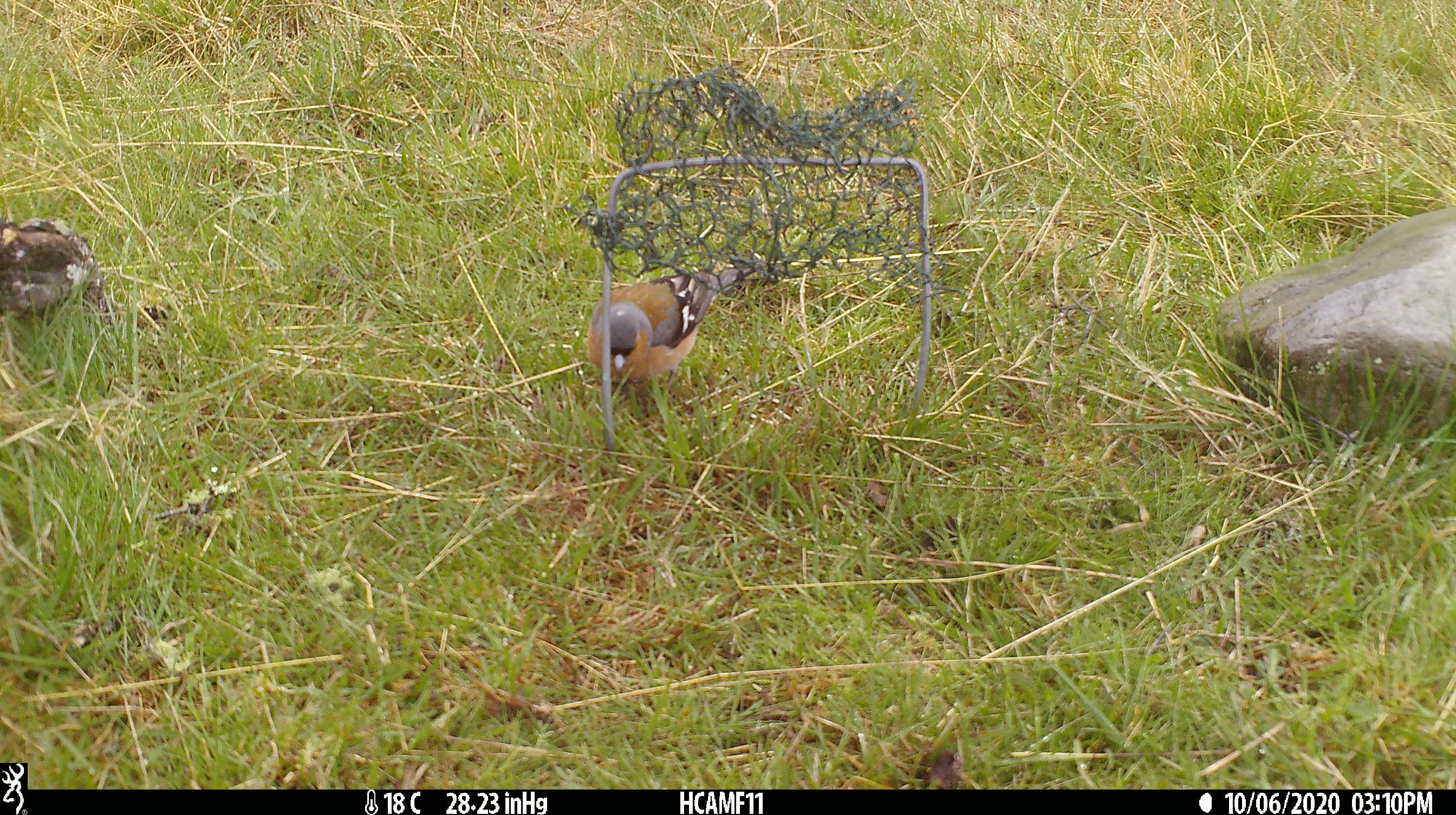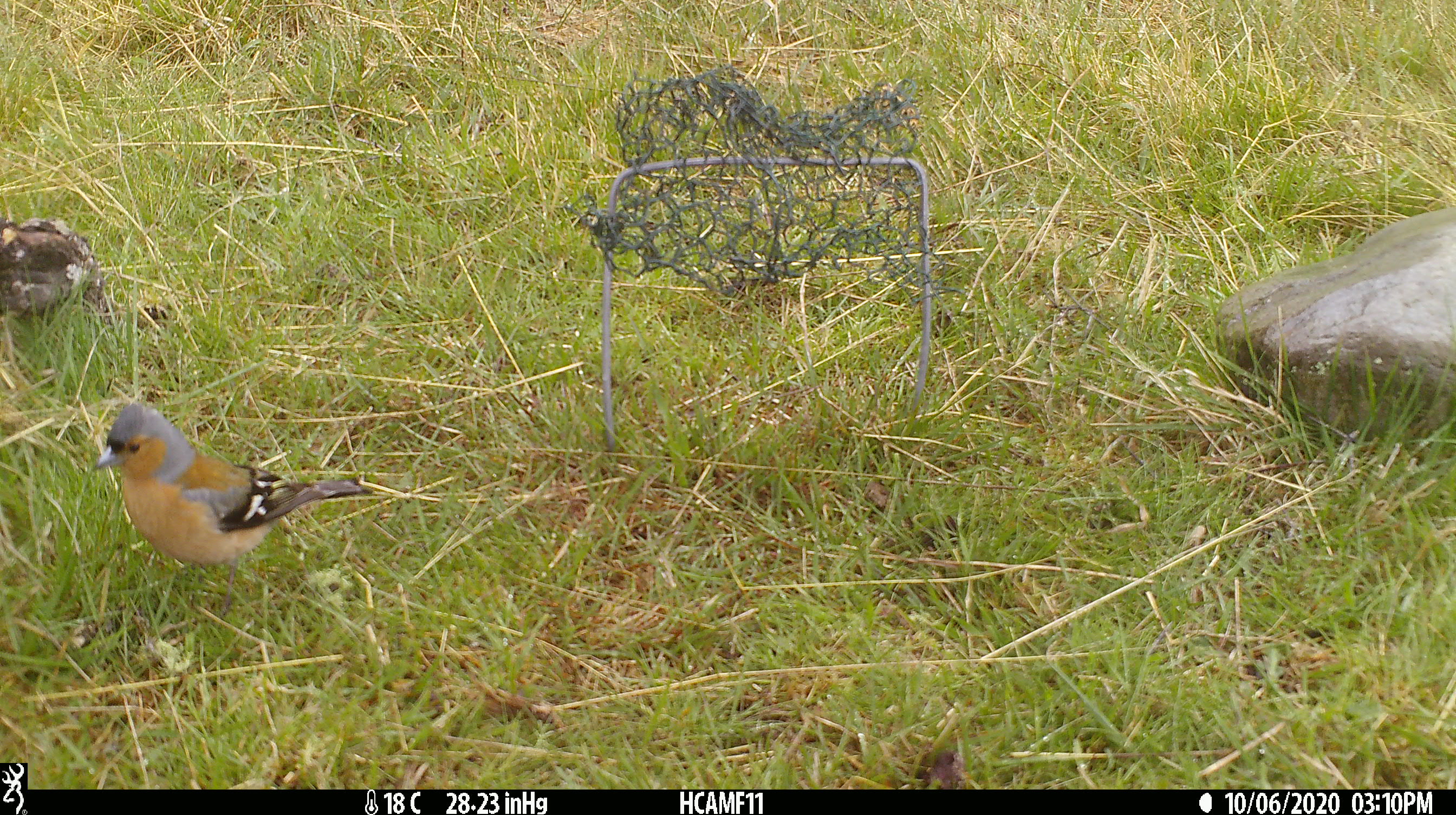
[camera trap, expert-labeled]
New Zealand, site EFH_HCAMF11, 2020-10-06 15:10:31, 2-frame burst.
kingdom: Animalia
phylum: Chordata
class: Aves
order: Passeriformes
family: Fringillidae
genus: Fringilla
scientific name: Fringilla coelebs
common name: common chaffinch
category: chaffinch